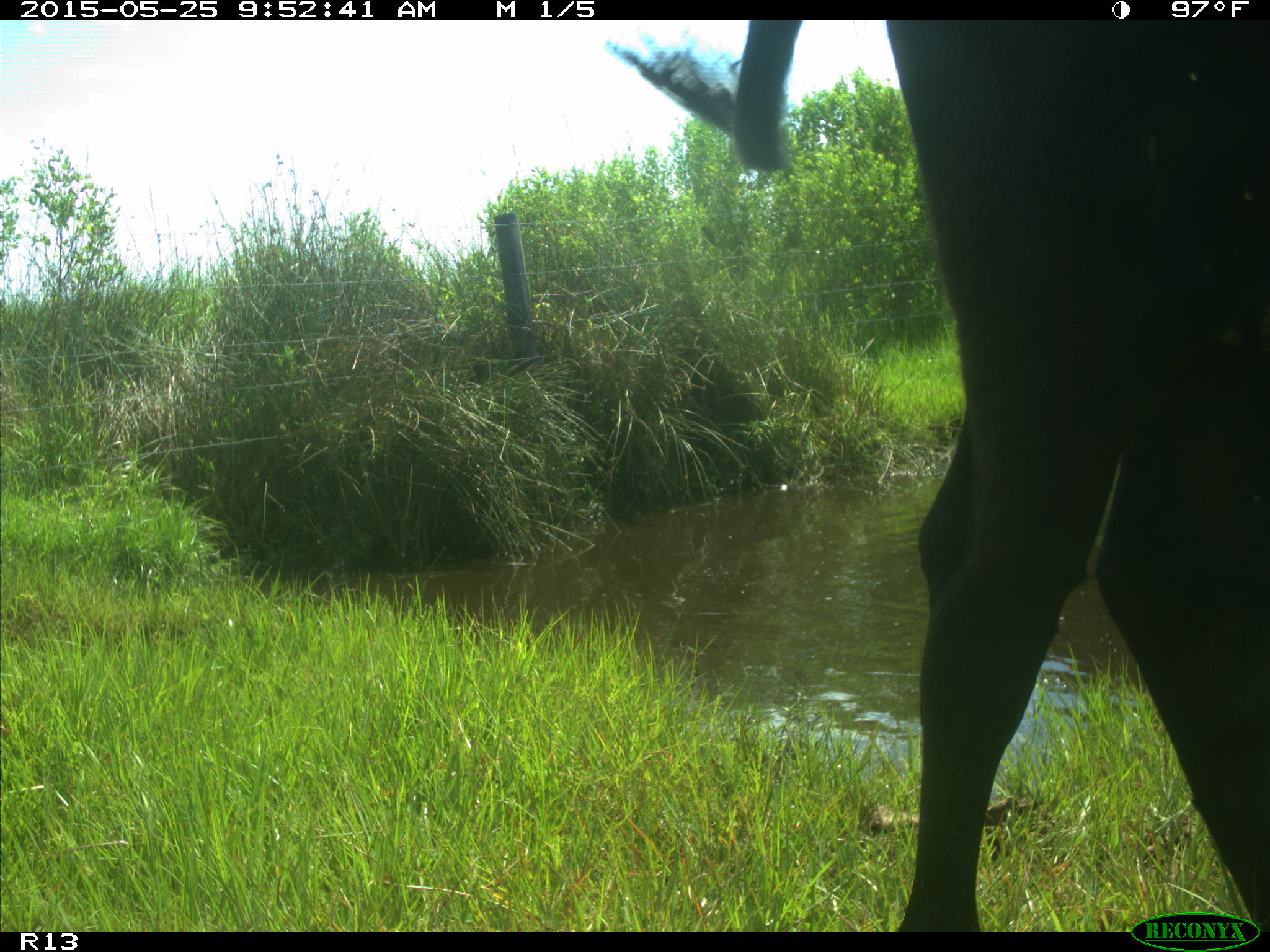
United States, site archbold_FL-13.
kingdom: Animalia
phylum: Chordata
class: Mammalia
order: Artiodactyla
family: Bovidae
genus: Bos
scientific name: Bos taurus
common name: domestic cow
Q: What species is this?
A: Bos taurus (domestic cow).